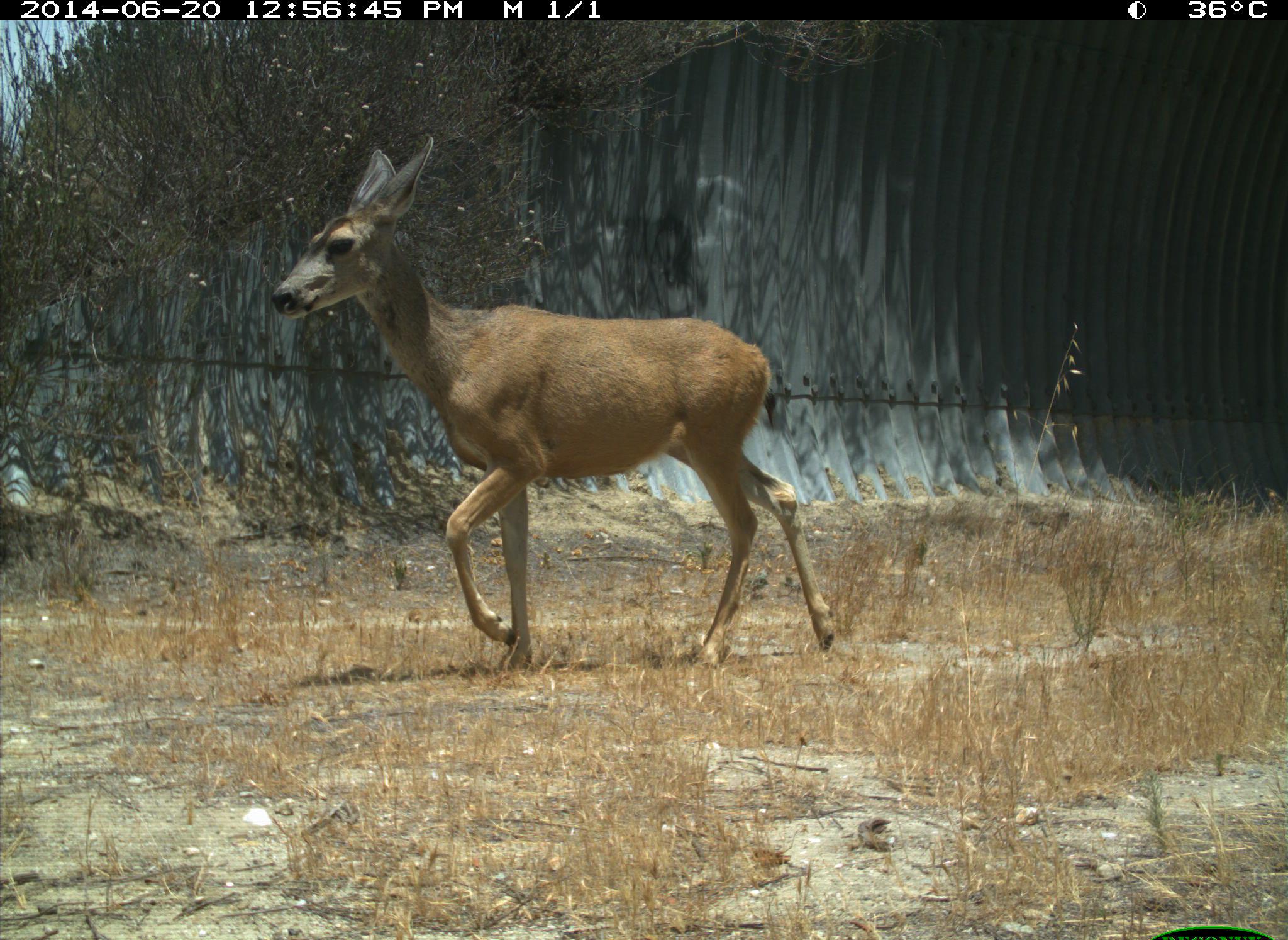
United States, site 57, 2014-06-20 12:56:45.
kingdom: Animalia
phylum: Chordata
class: Mammalia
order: Artiodactyla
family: Cervidae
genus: Odocoileus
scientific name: Odocoileus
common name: deer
Deer (Odocoileus).